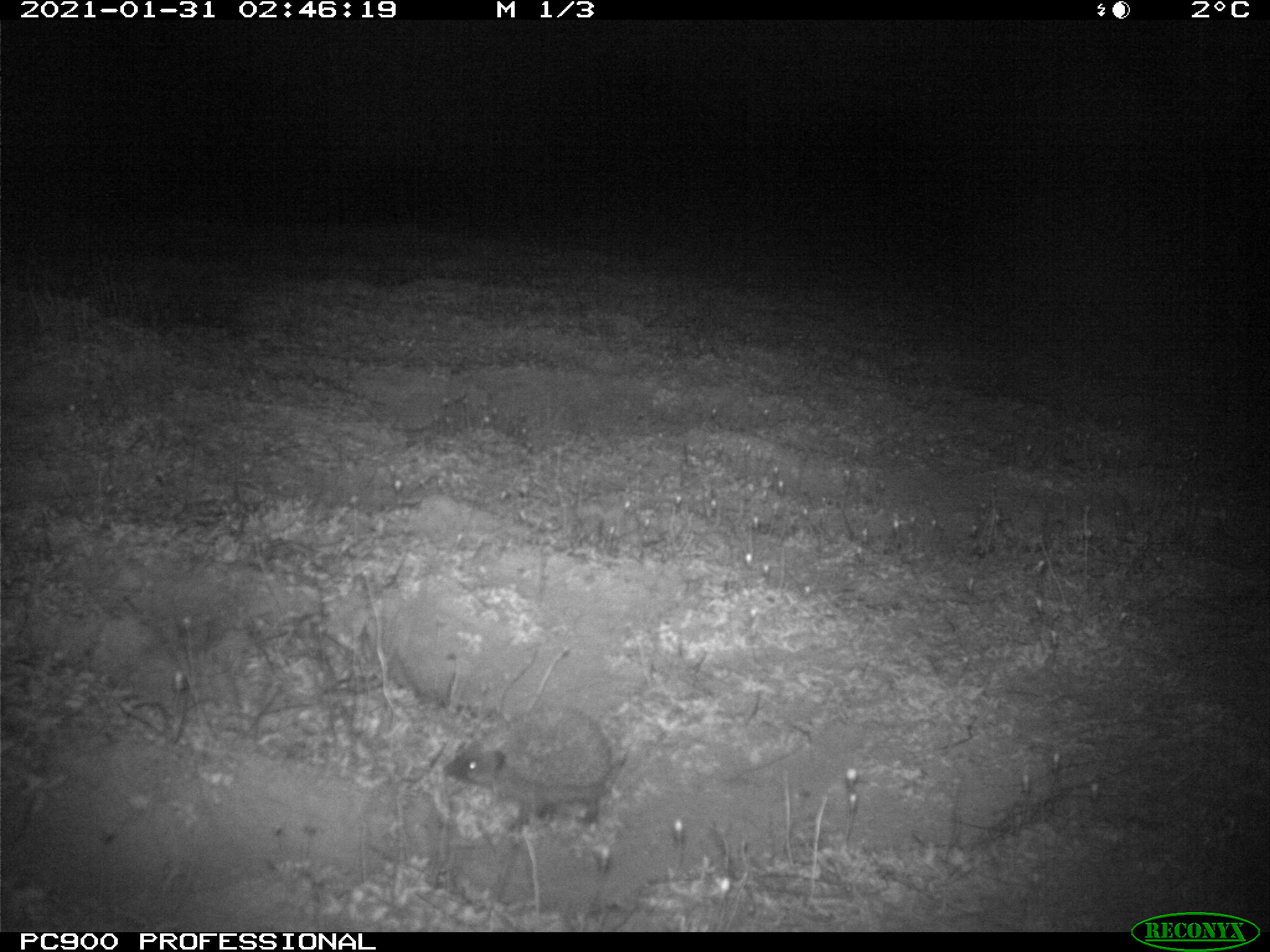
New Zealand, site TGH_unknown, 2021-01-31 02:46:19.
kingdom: Animalia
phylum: Chordata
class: Mammalia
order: Eulipotyphla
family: Erinaceidae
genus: Erinaceus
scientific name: Erinaceus europaeus europaeus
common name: european hedgehog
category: hedgehog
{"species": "hedgehog (european hedgehog) (Erinaceus europaeus europaeus)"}